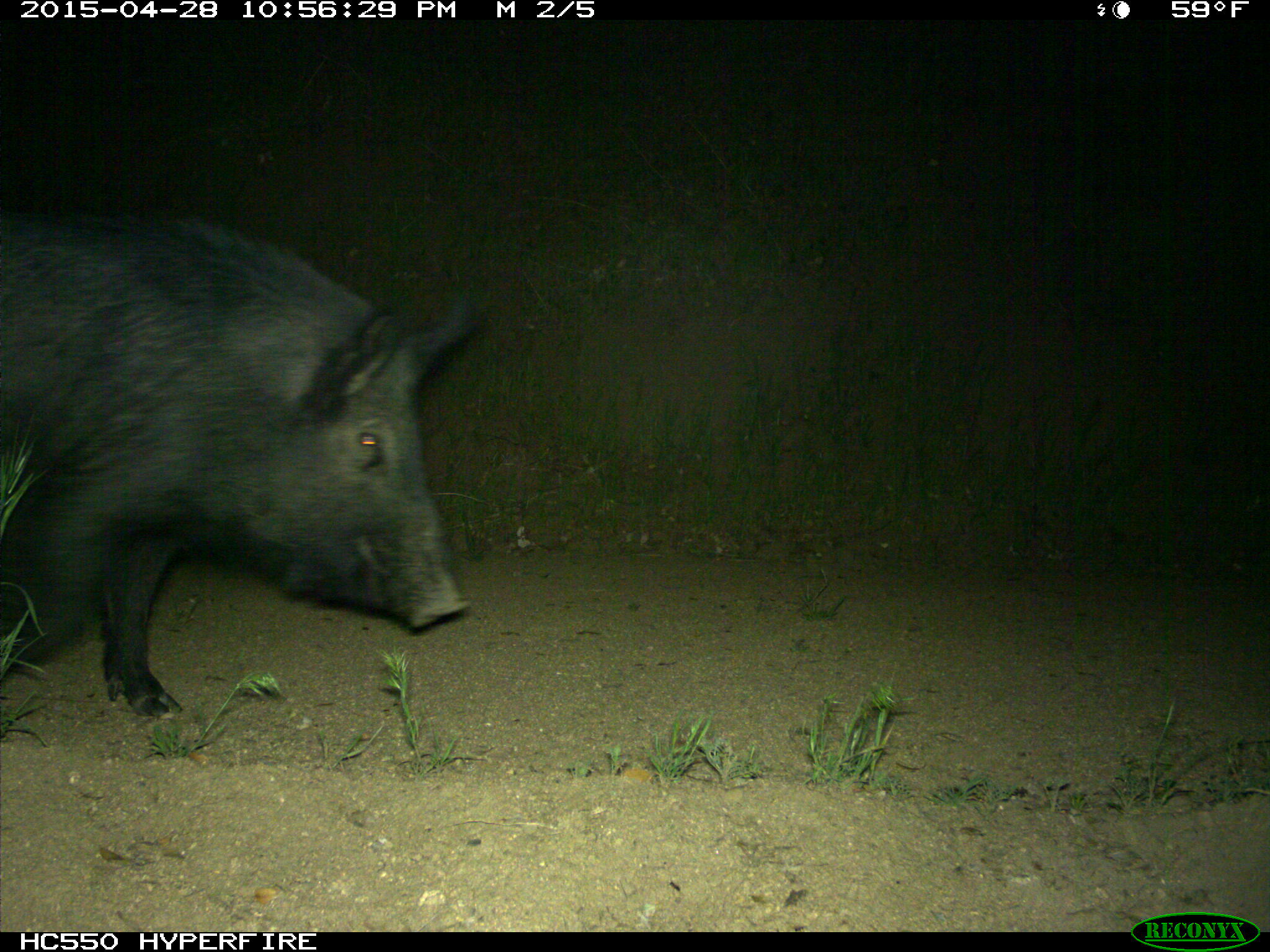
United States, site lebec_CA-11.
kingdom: Animalia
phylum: Chordata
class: Mammalia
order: Artiodactyla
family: Suidae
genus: Sus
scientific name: Sus scrofa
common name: wild boar